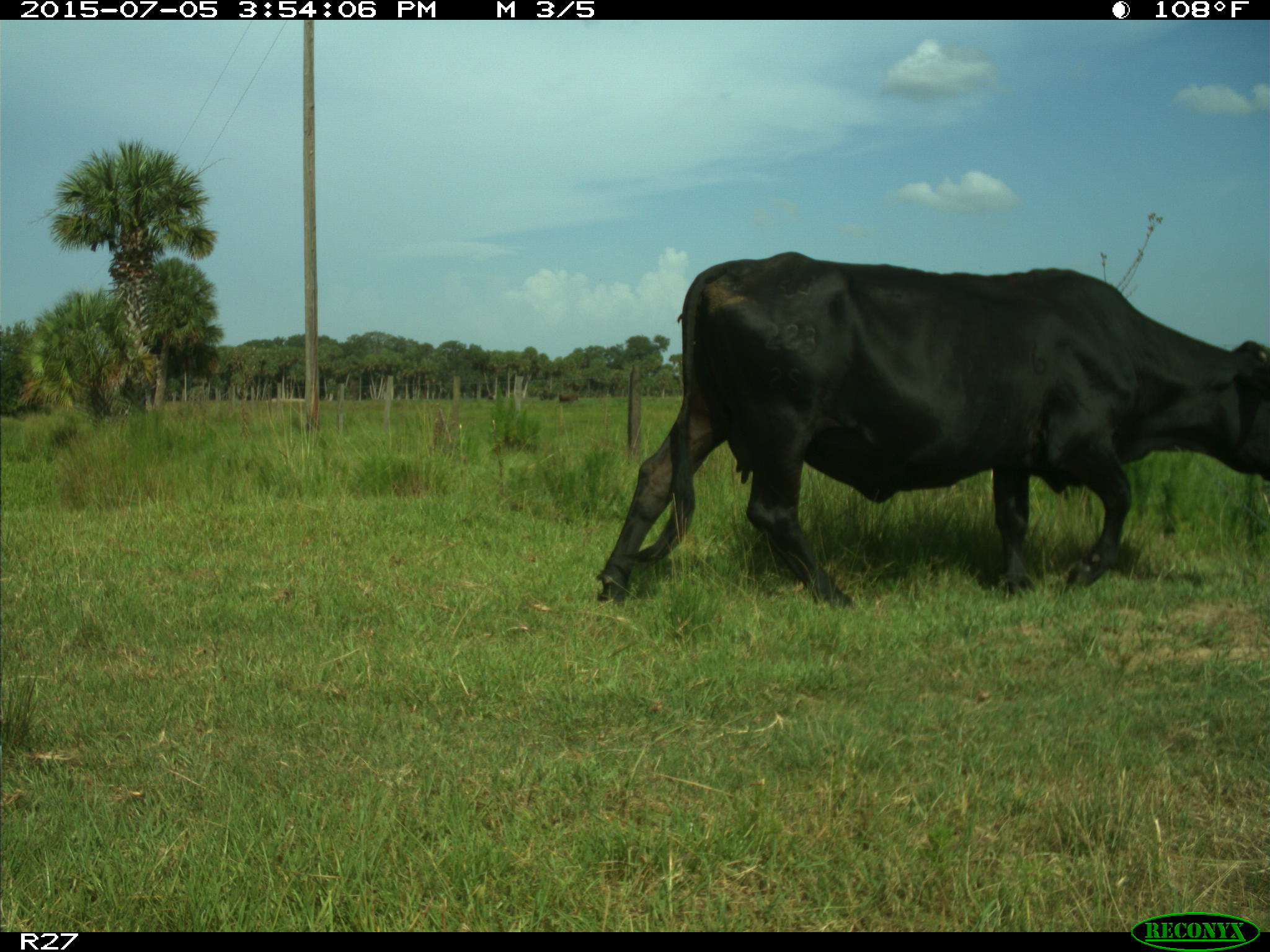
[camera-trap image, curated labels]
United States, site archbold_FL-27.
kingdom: Animalia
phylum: Chordata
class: Mammalia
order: Artiodactyla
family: Bovidae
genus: Bos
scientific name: Bos taurus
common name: domestic cow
Bos taurus (domestic cow).